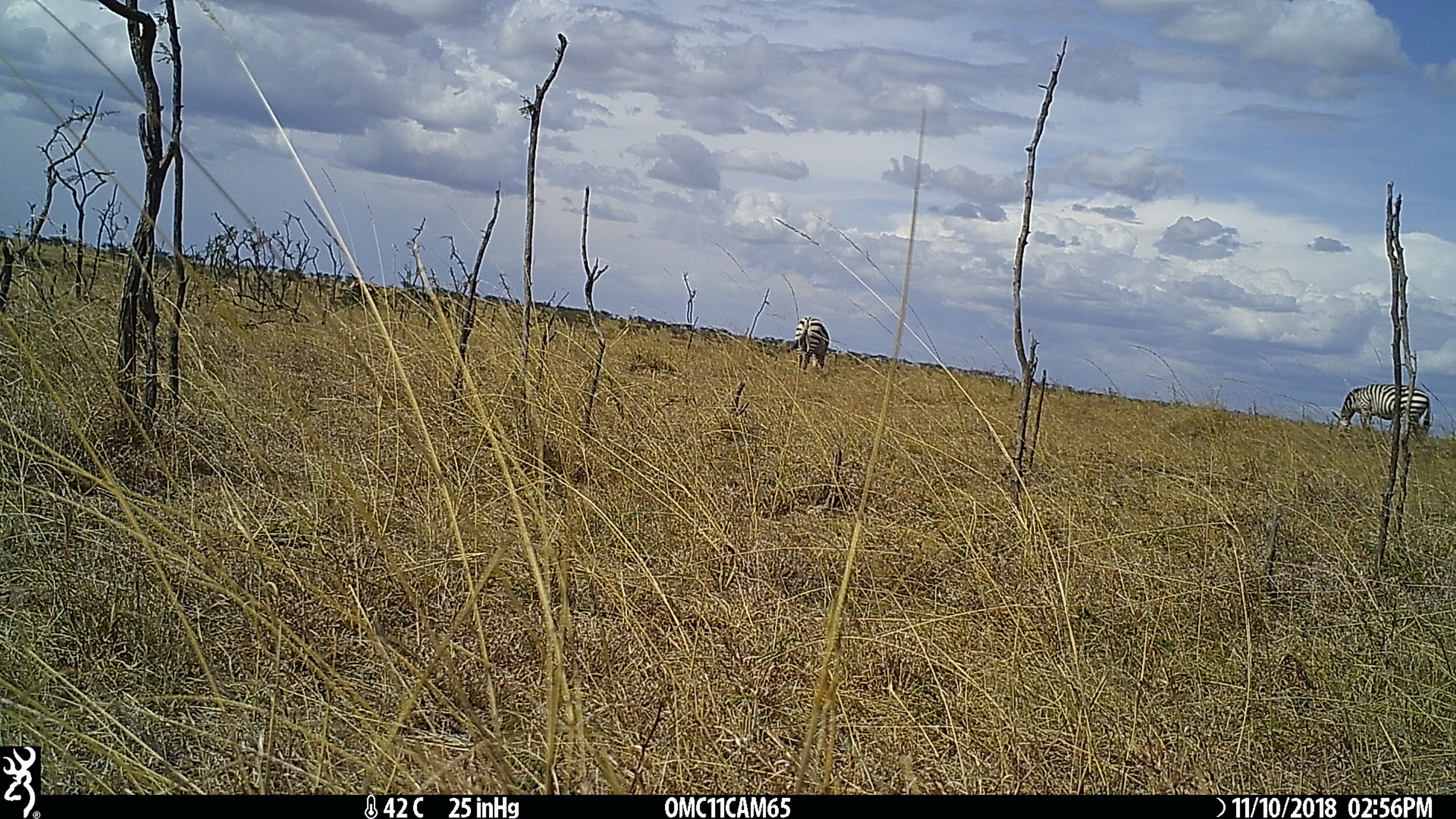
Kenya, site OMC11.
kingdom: Animalia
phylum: Chordata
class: Mammalia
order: Perissodactyla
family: Equidae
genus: Equus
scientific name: Equus quagga burchellii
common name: burchell's zebra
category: zebra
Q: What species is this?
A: Zebra (burchell's zebra) (Equus quagga burchellii).